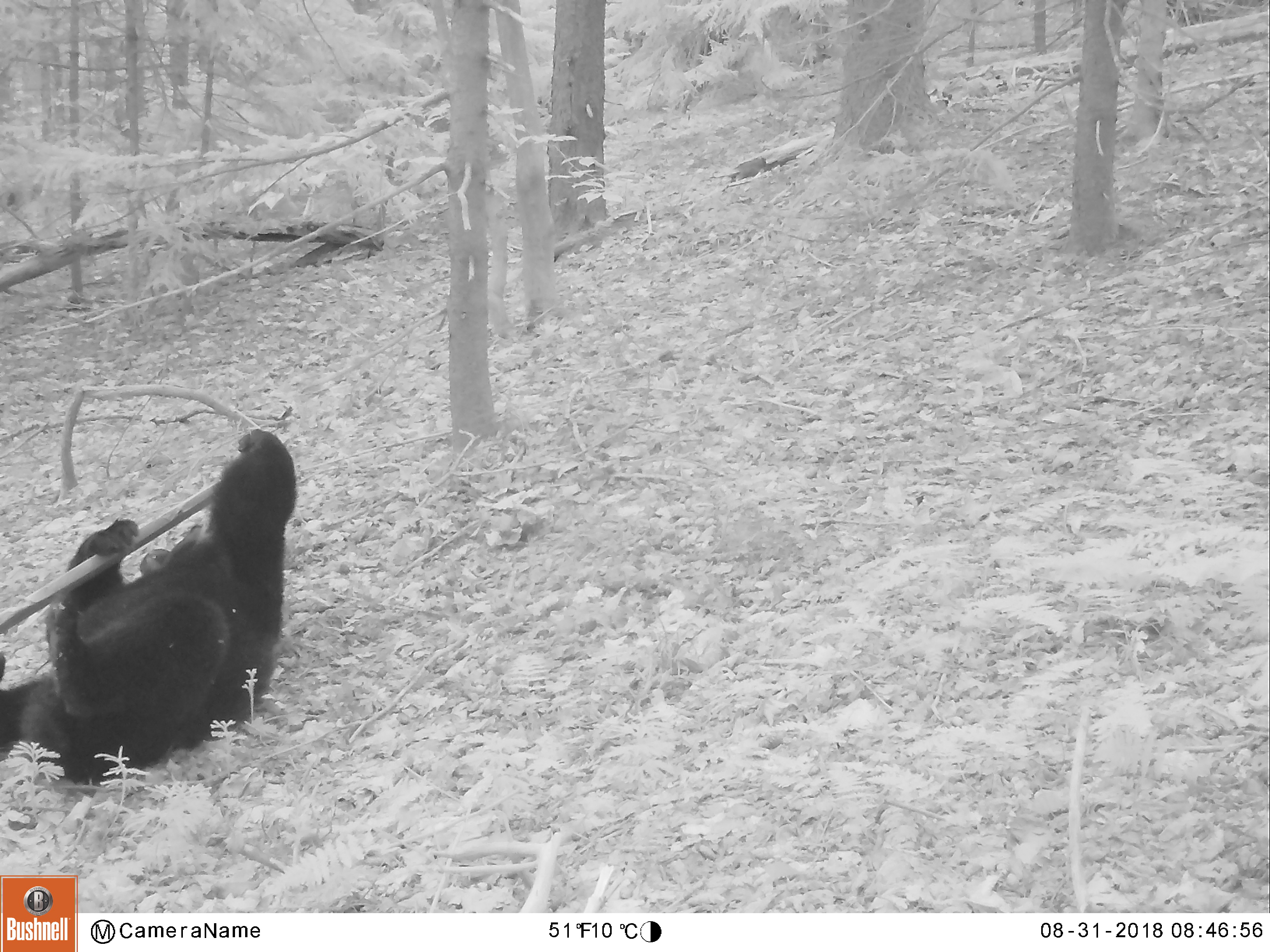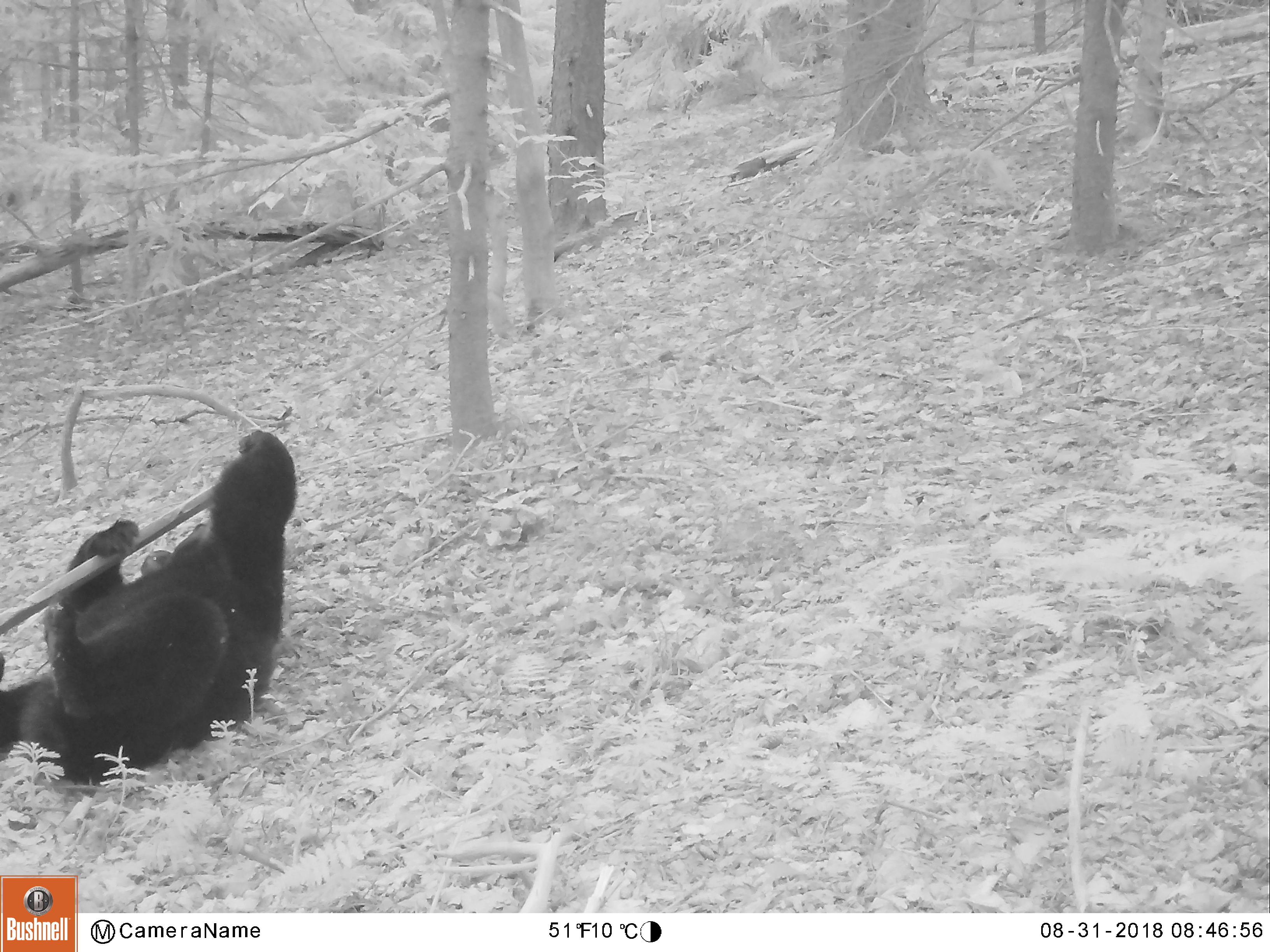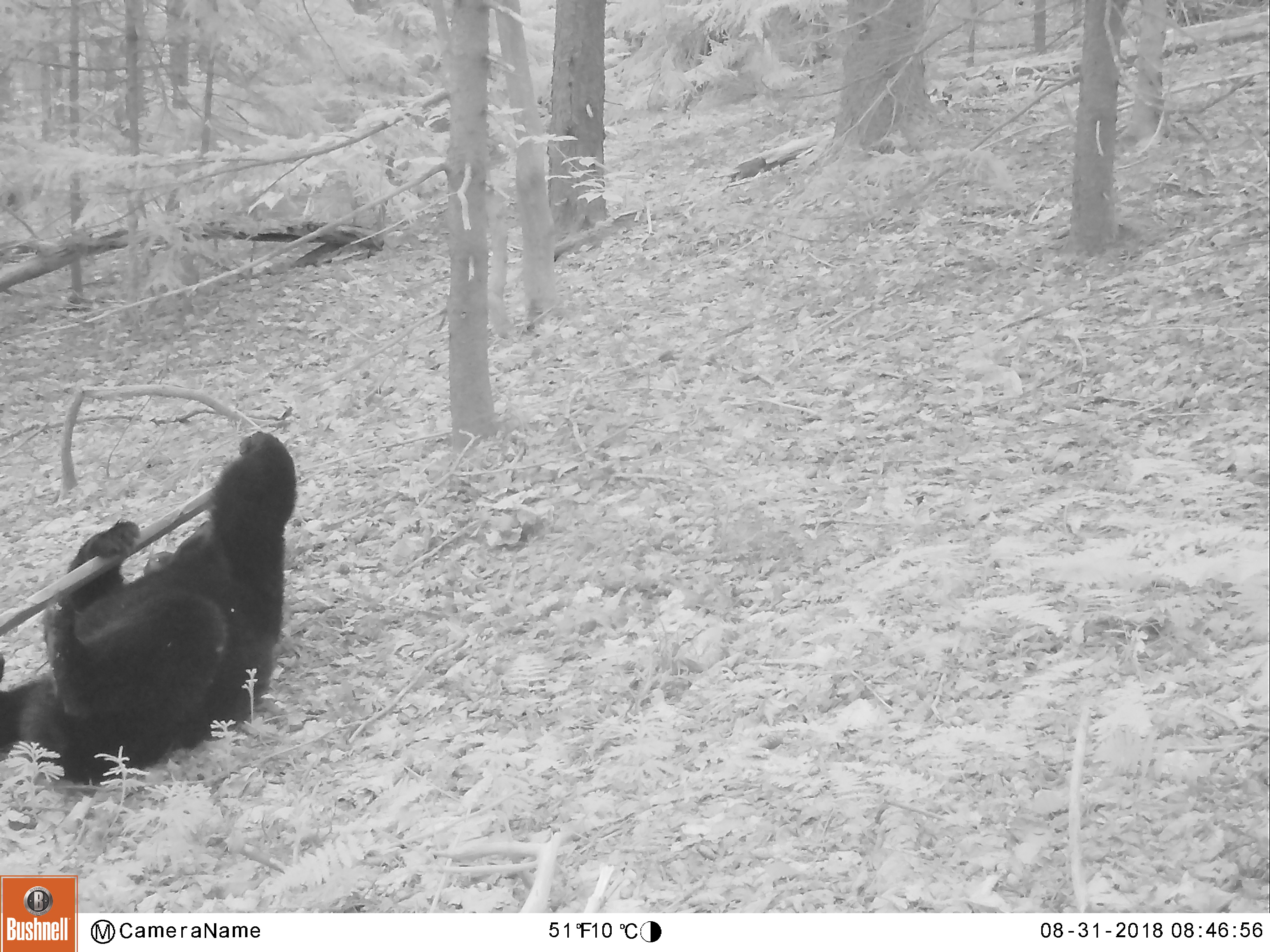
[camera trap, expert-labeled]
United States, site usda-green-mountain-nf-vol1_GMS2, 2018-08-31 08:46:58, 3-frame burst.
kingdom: Animalia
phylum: Chordata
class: Mammalia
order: Carnivora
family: Ursidae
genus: Ursus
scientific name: Ursus americanus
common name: black bear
Black bear (Ursus americanus).